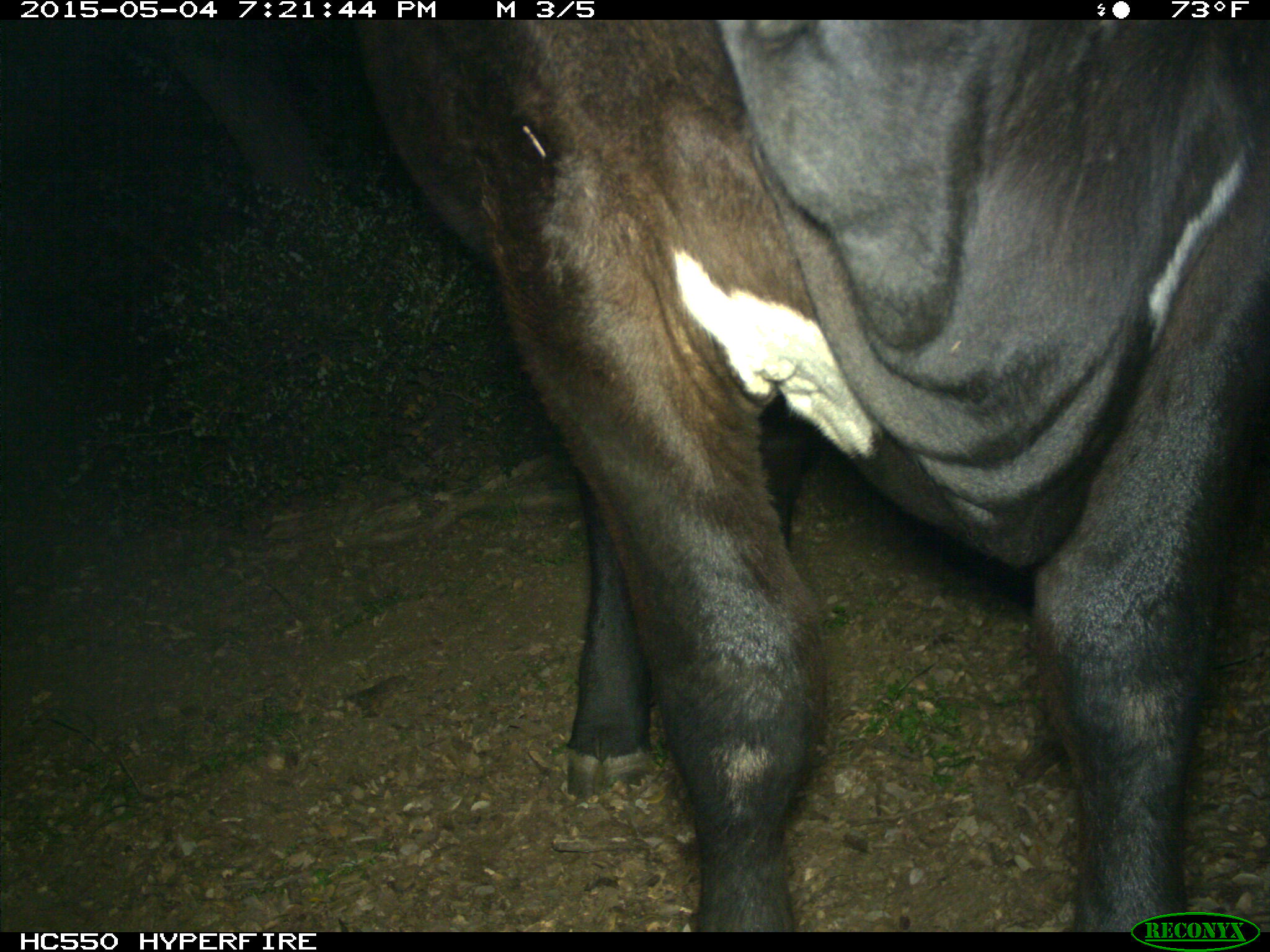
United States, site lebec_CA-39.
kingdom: Animalia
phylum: Chordata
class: Mammalia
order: Artiodactyla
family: Bovidae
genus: Bos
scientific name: Bos taurus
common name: domestic cow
Bos taurus (domestic cow).